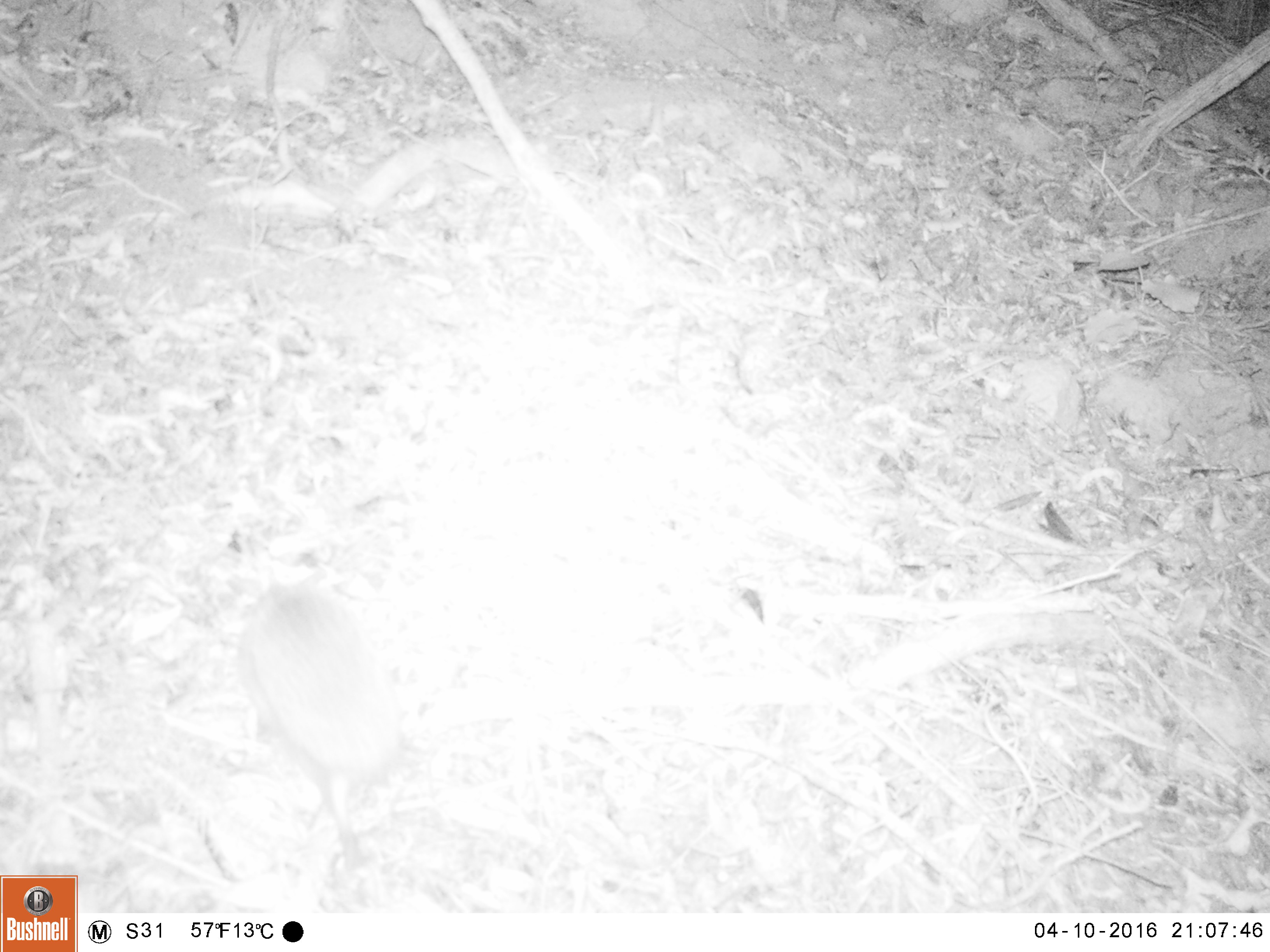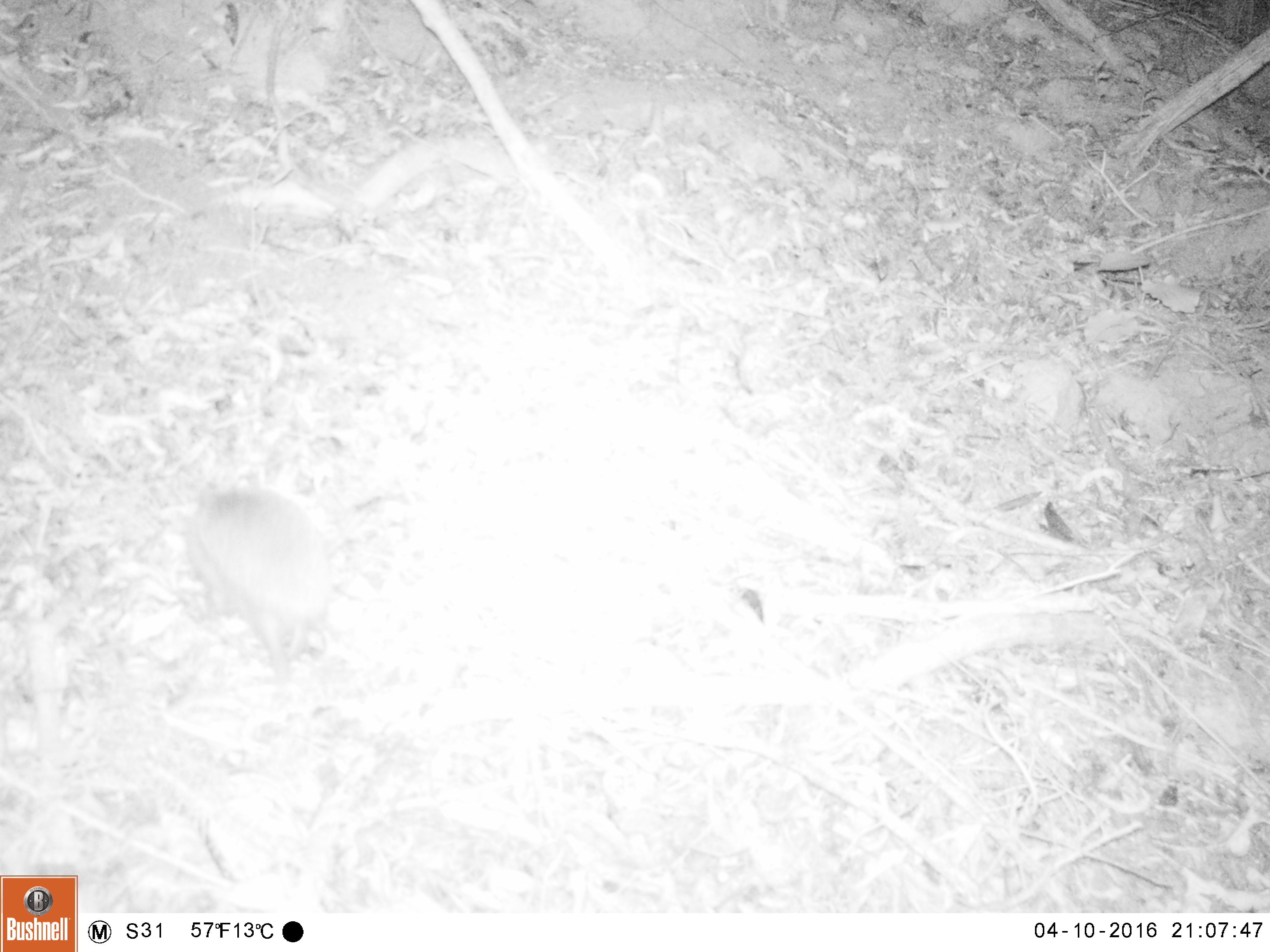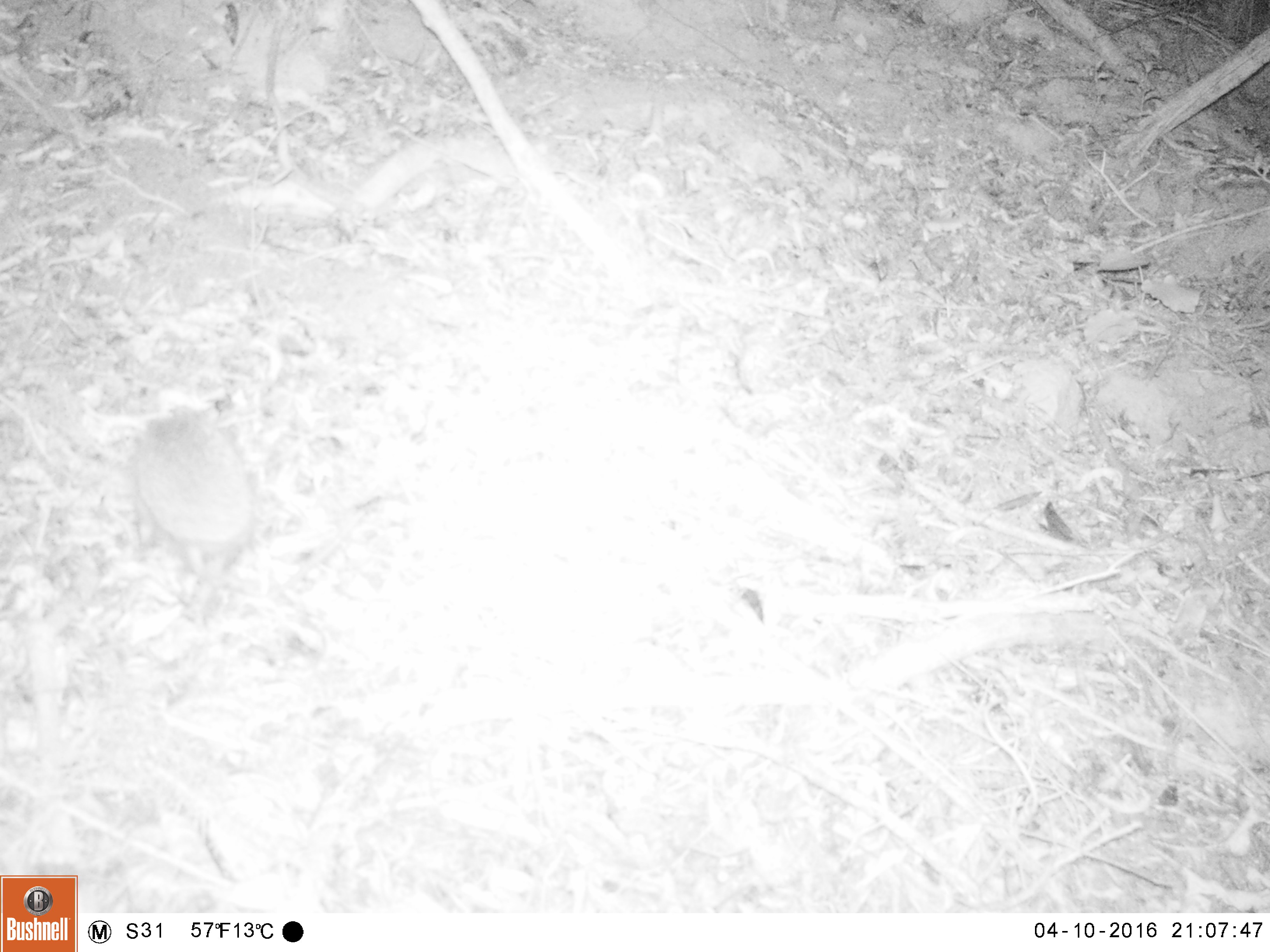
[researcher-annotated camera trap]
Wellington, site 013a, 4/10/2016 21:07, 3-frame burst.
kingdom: Animalia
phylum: Chordata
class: Mammalia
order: Eulipotyphla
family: Erinaceidae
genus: Erinaceus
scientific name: Erinaceus europaeus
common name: hedgehog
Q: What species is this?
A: Hedgehog (Erinaceus europaeus).